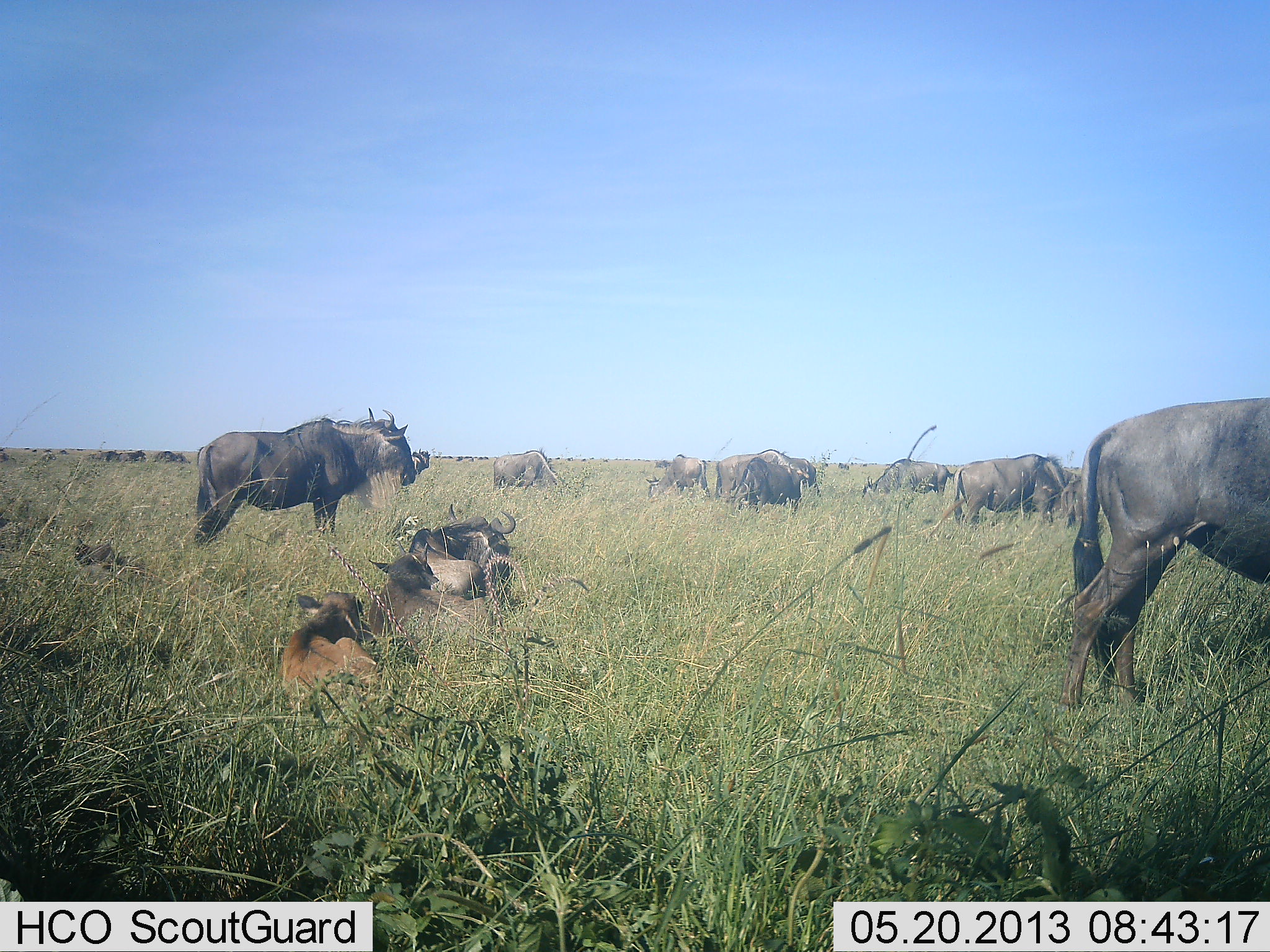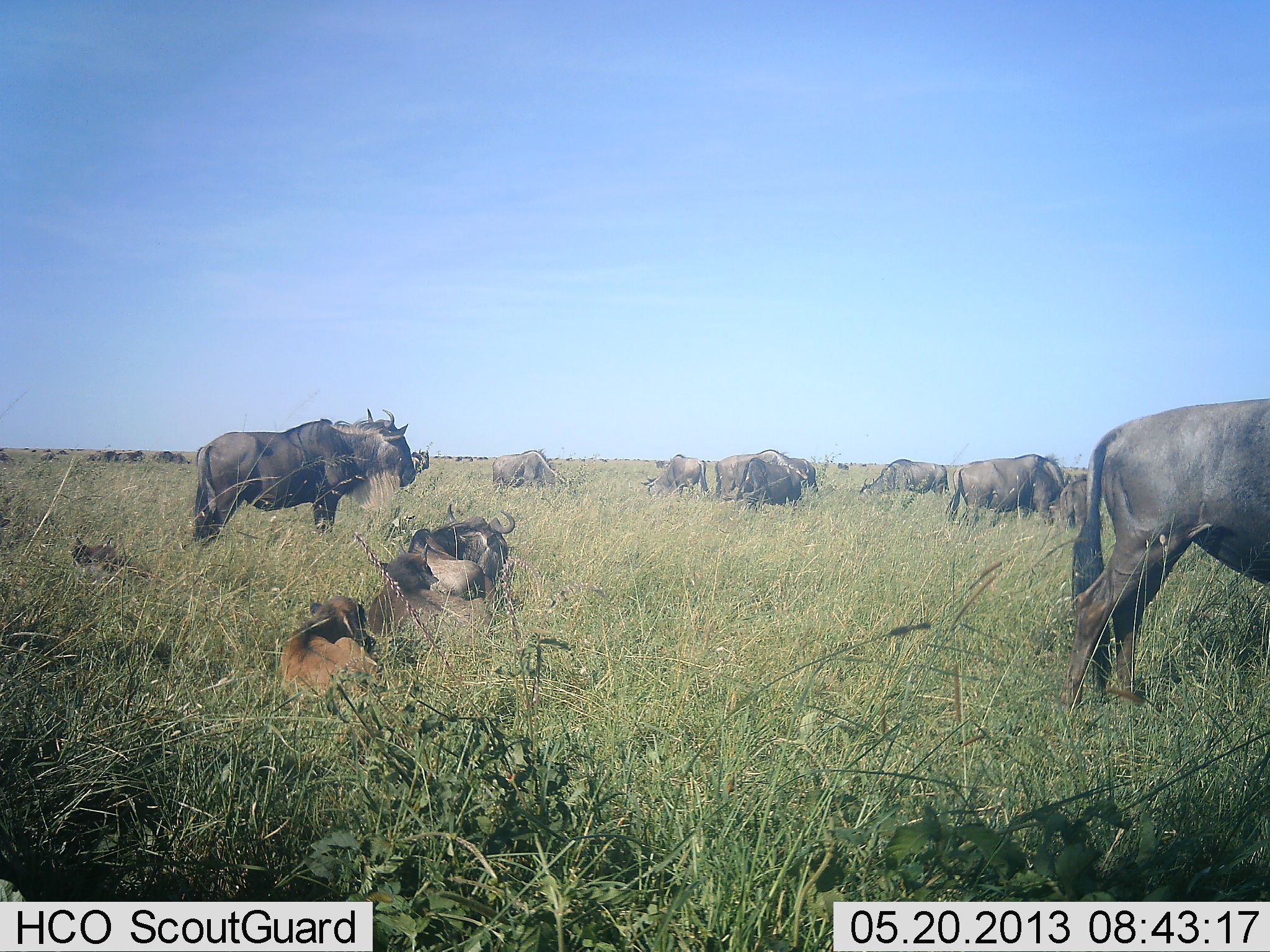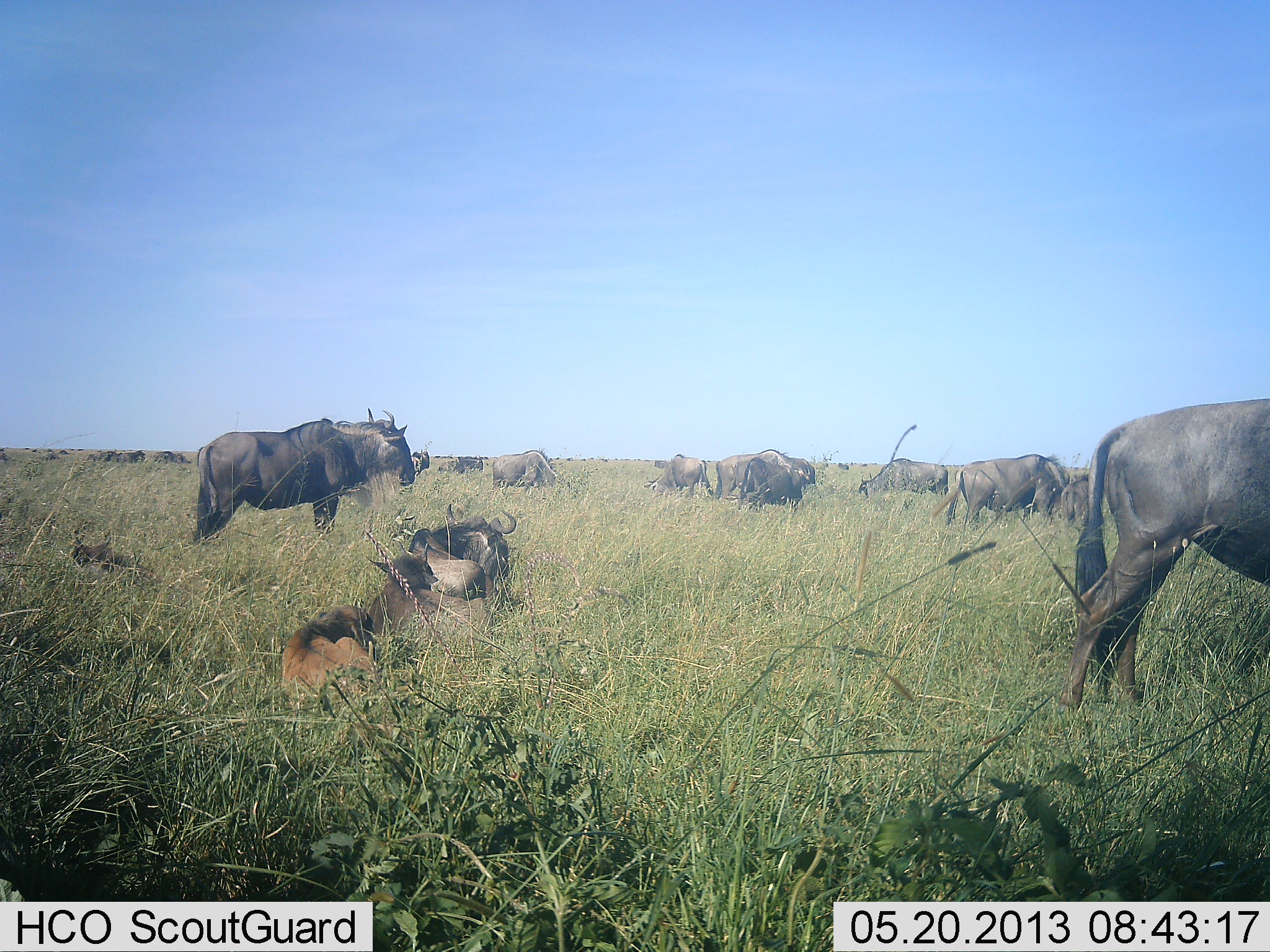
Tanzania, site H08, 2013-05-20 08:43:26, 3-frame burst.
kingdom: Animalia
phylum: Chordata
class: Mammalia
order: Artiodactyla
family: Bovidae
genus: Connochaetes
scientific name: Connochaetes taurinus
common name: blue wildebeest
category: wildebeest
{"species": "wildebeest (blue wildebeest) (Connochaetes taurinus)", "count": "11-50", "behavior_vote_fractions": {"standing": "77%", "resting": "83%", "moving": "13%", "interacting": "3%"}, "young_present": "57%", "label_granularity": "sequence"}